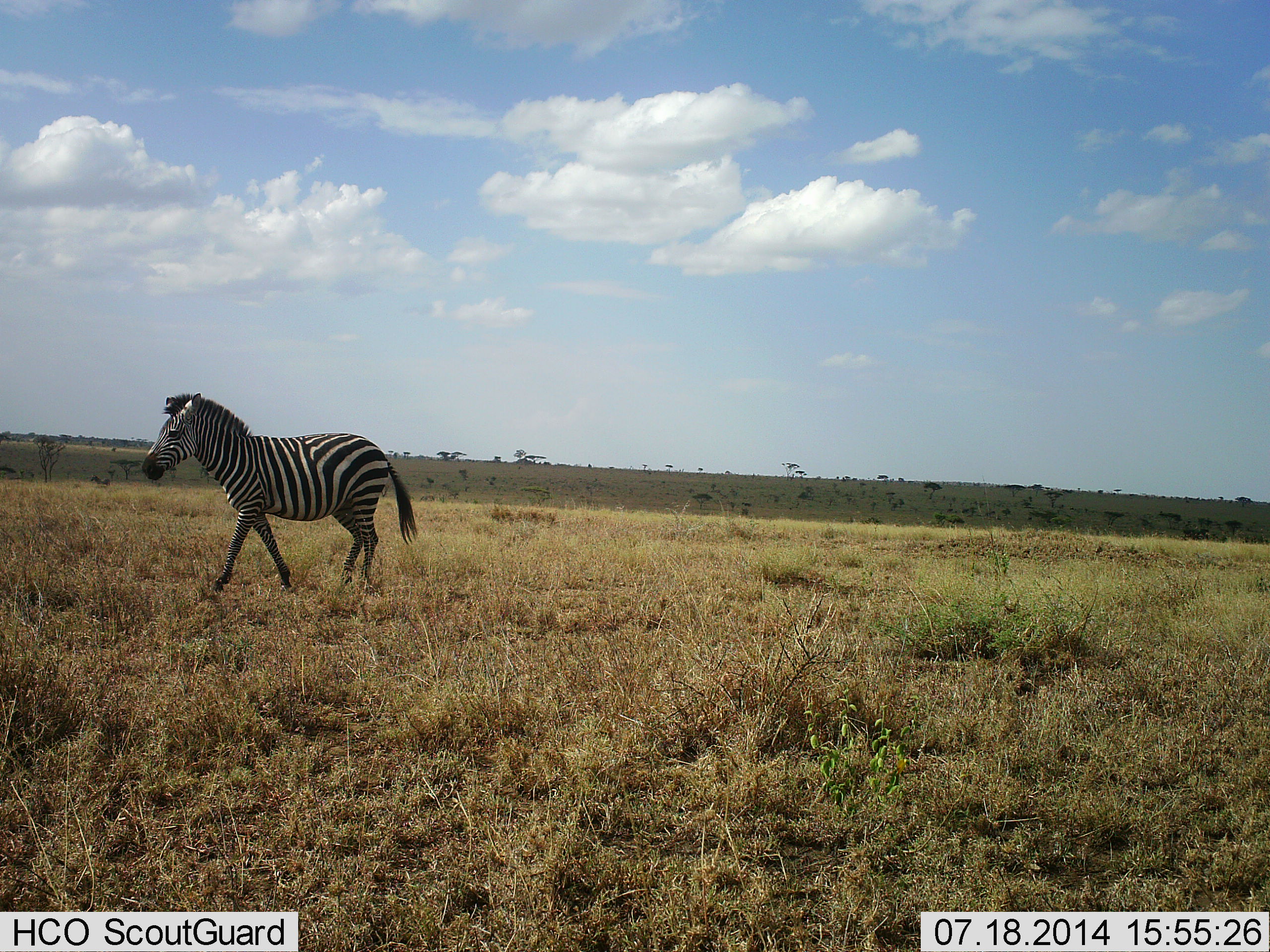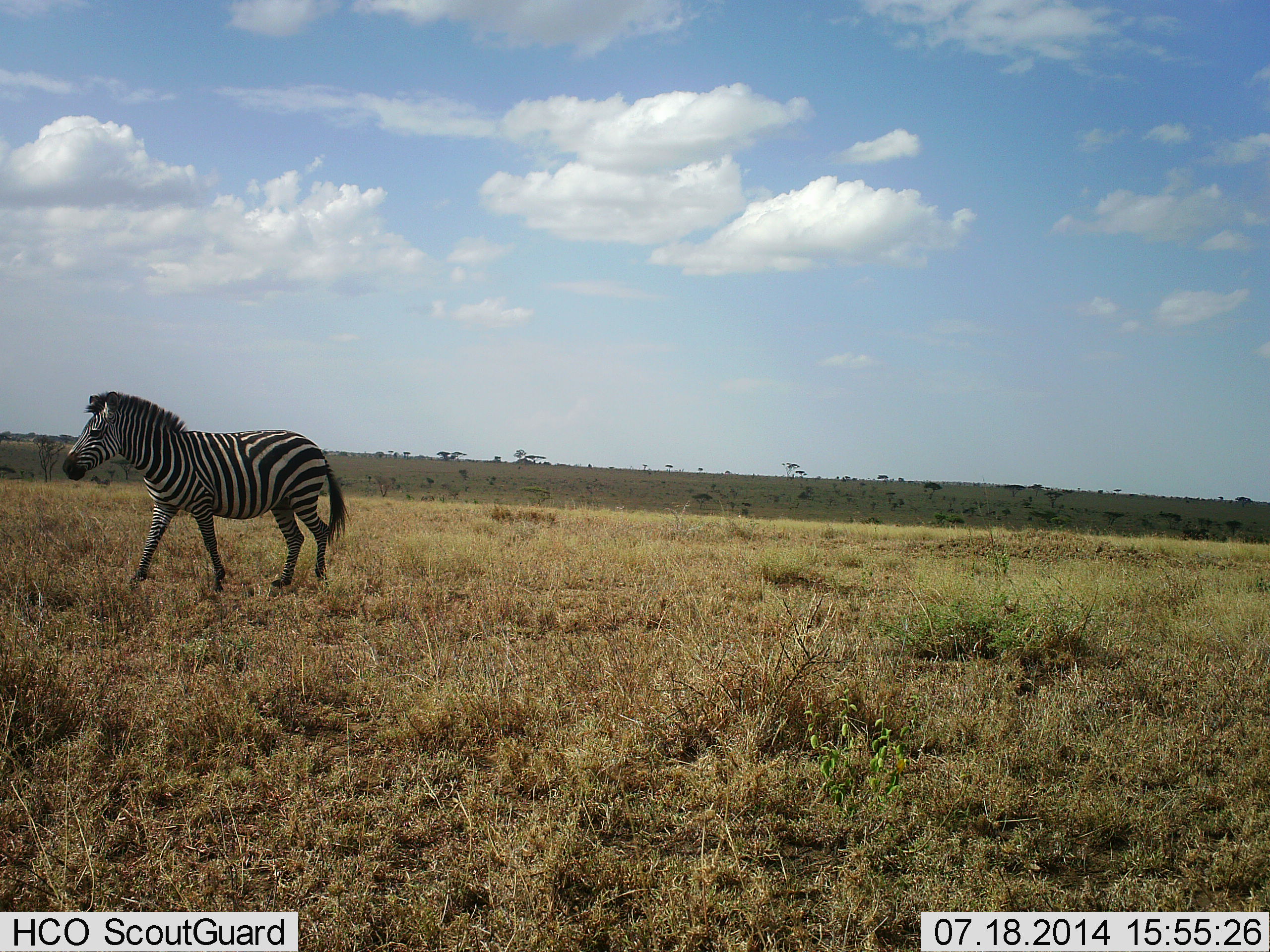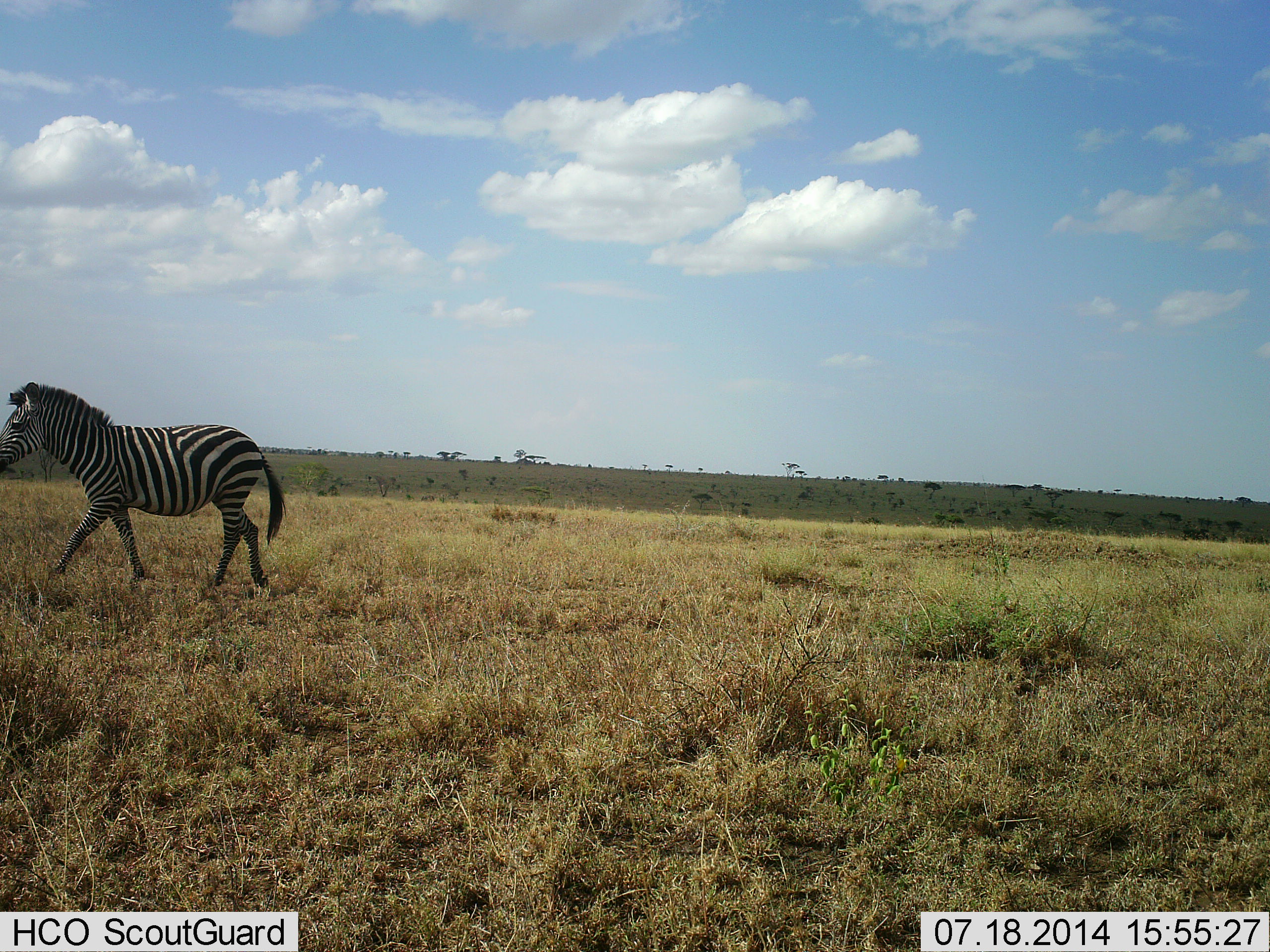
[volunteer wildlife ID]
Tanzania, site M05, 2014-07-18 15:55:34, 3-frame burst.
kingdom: Animalia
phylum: Chordata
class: Mammalia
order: Perissodactyla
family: Equidae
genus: Equus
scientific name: Equus quagga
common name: plains zebra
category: zebra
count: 1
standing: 0%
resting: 0%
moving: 100%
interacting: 0%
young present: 0%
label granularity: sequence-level